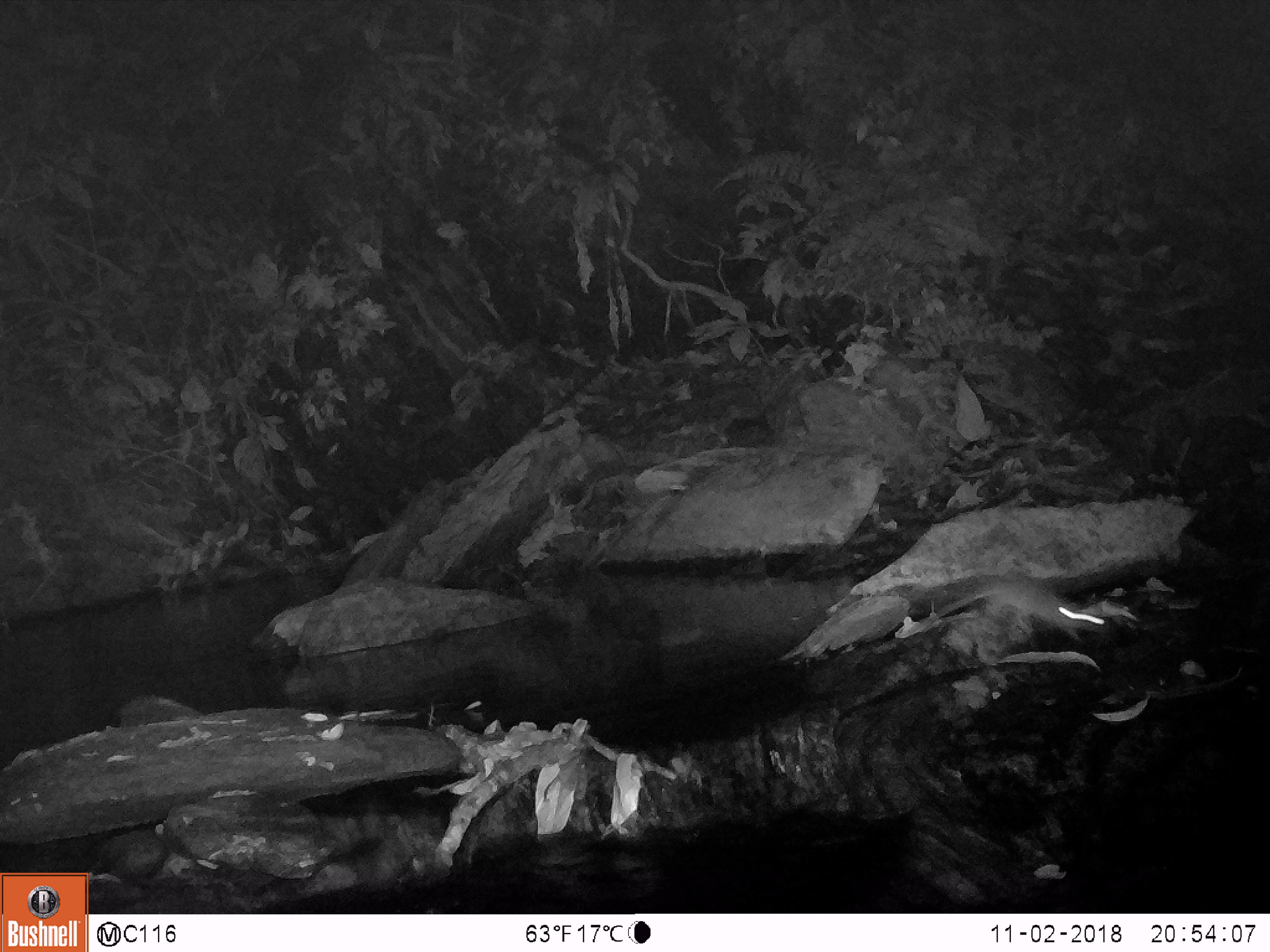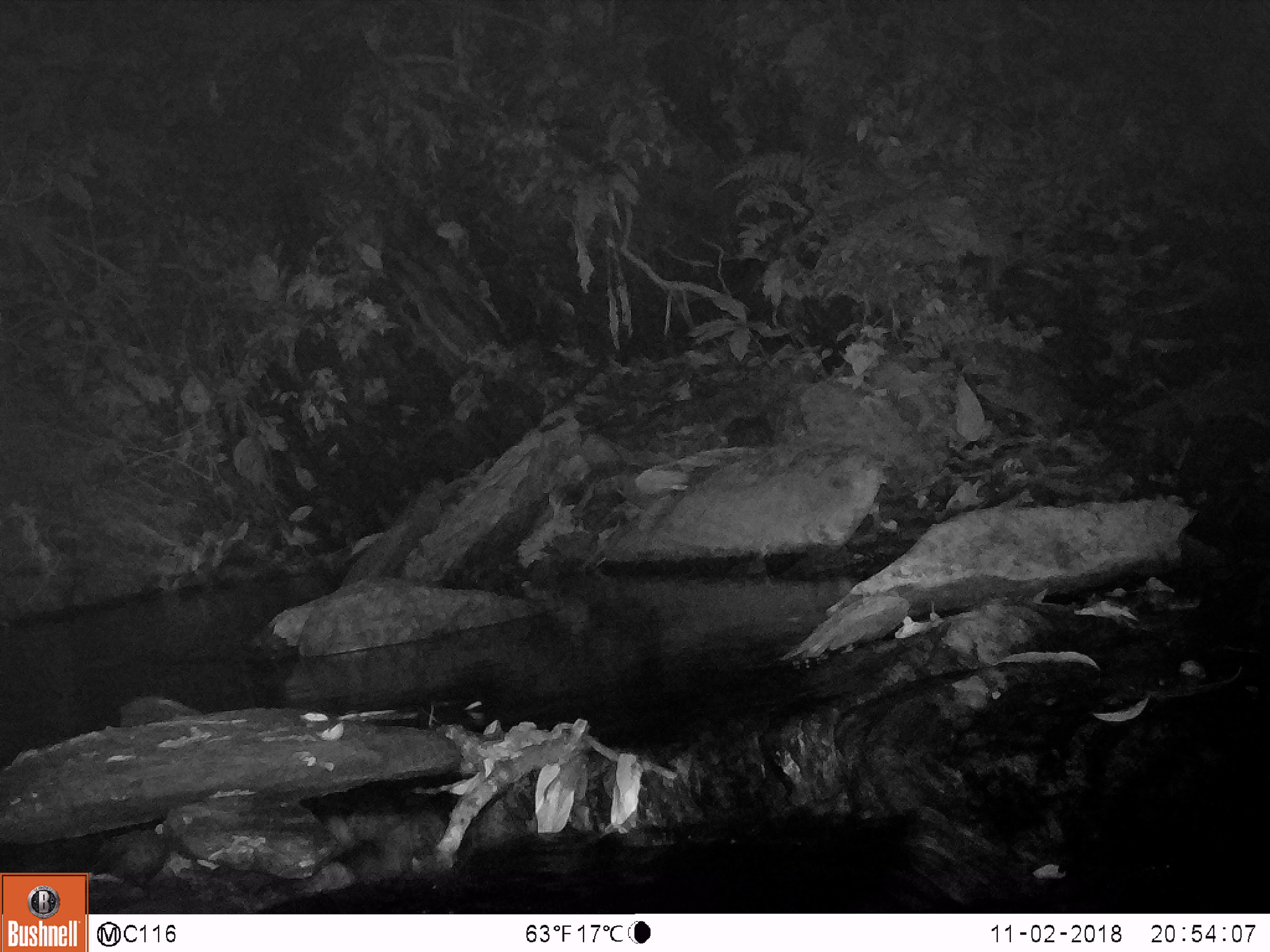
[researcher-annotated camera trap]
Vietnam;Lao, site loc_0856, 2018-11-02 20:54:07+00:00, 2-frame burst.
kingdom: Animalia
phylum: Chordata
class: Mammalia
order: Rodentia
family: Muridae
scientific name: Muridae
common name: old-world mice and rats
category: unidentified murid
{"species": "unidentified murid (old-world mice and rats) (Muridae)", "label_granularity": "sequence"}